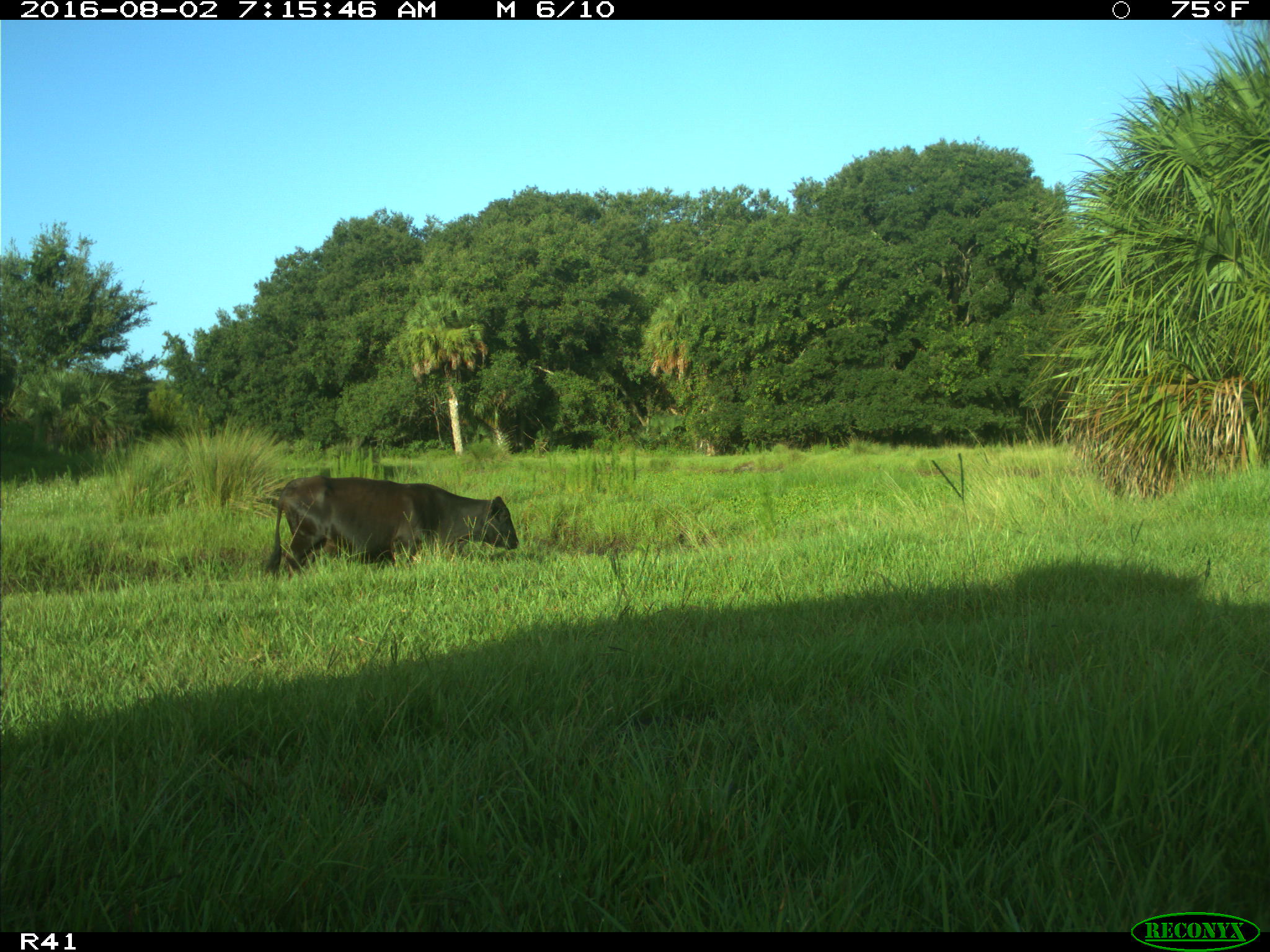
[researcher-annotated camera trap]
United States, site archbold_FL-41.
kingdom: Animalia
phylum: Chordata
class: Mammalia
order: Artiodactyla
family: Bovidae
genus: Bos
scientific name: Bos taurus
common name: domestic cow